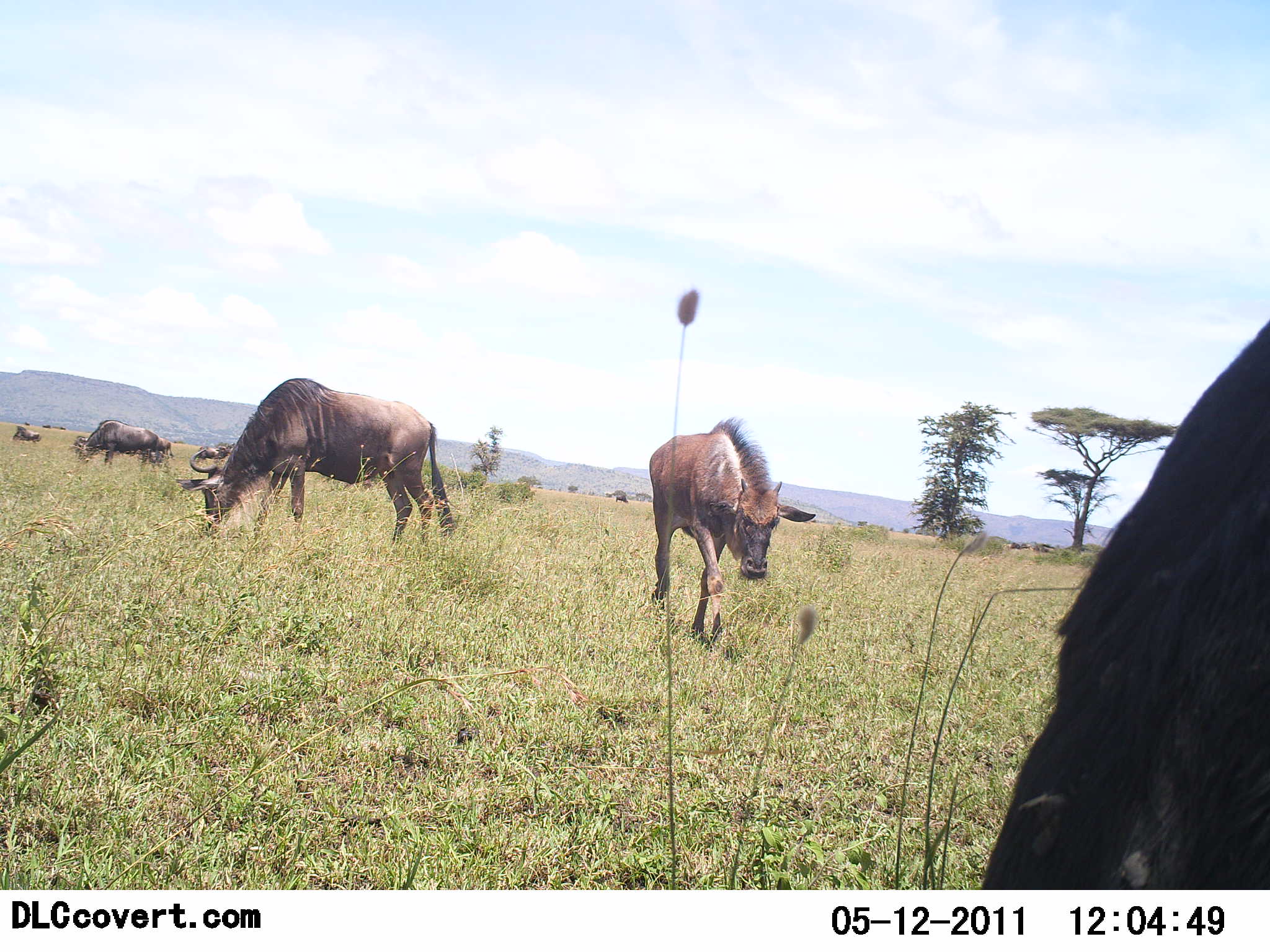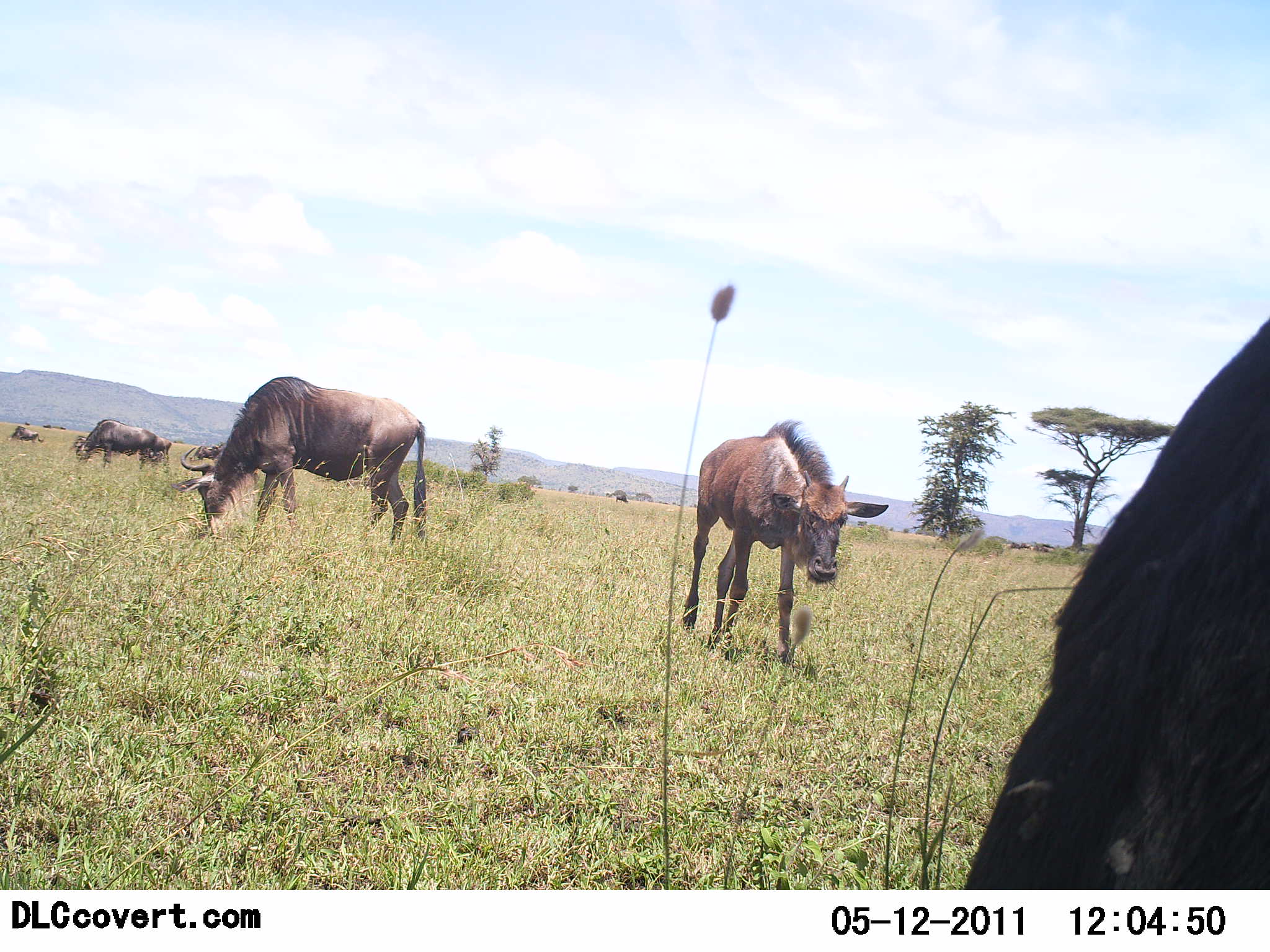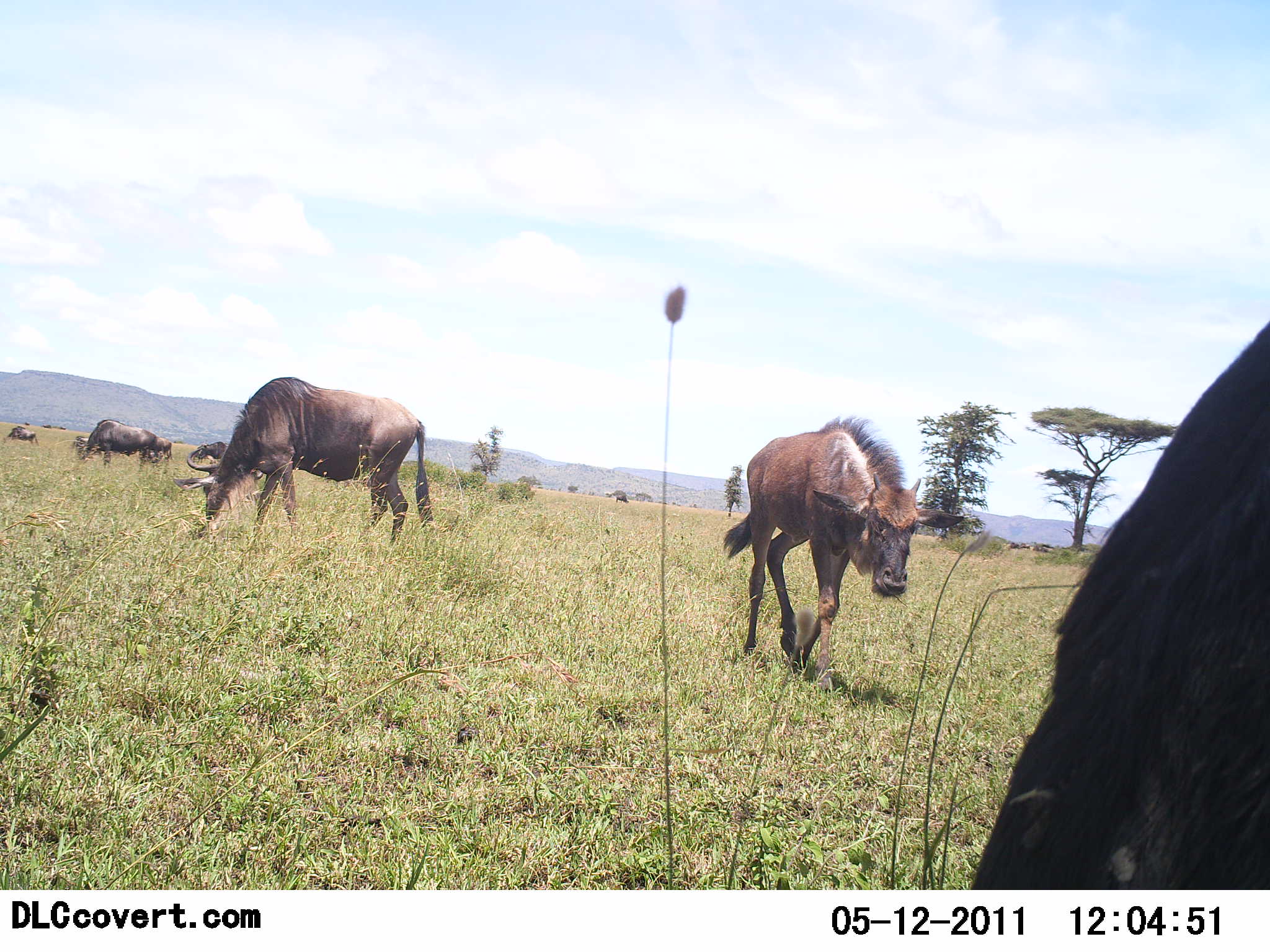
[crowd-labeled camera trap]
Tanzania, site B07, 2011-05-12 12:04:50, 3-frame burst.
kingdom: Animalia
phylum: Chordata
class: Mammalia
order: Artiodactyla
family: Bovidae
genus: Connochaetes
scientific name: Connochaetes taurinus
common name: blue wildebeest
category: wildebeest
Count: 6.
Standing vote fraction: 36%.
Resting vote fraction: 0%.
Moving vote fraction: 86%.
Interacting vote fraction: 0%.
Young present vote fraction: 50%.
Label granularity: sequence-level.